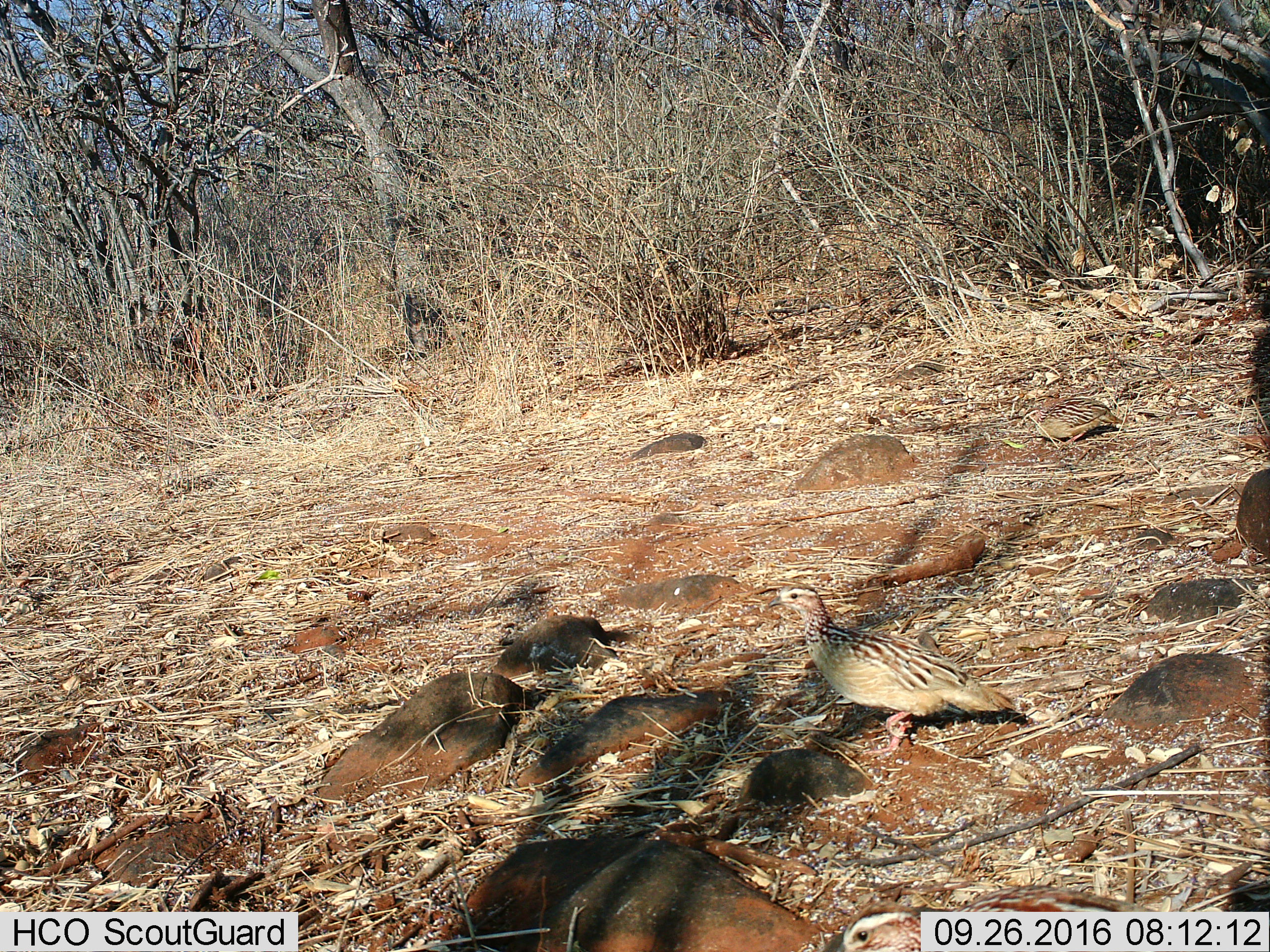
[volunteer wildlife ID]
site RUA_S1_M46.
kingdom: Animalia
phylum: Chordata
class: Aves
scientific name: Aves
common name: bird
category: birdother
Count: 2.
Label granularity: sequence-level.